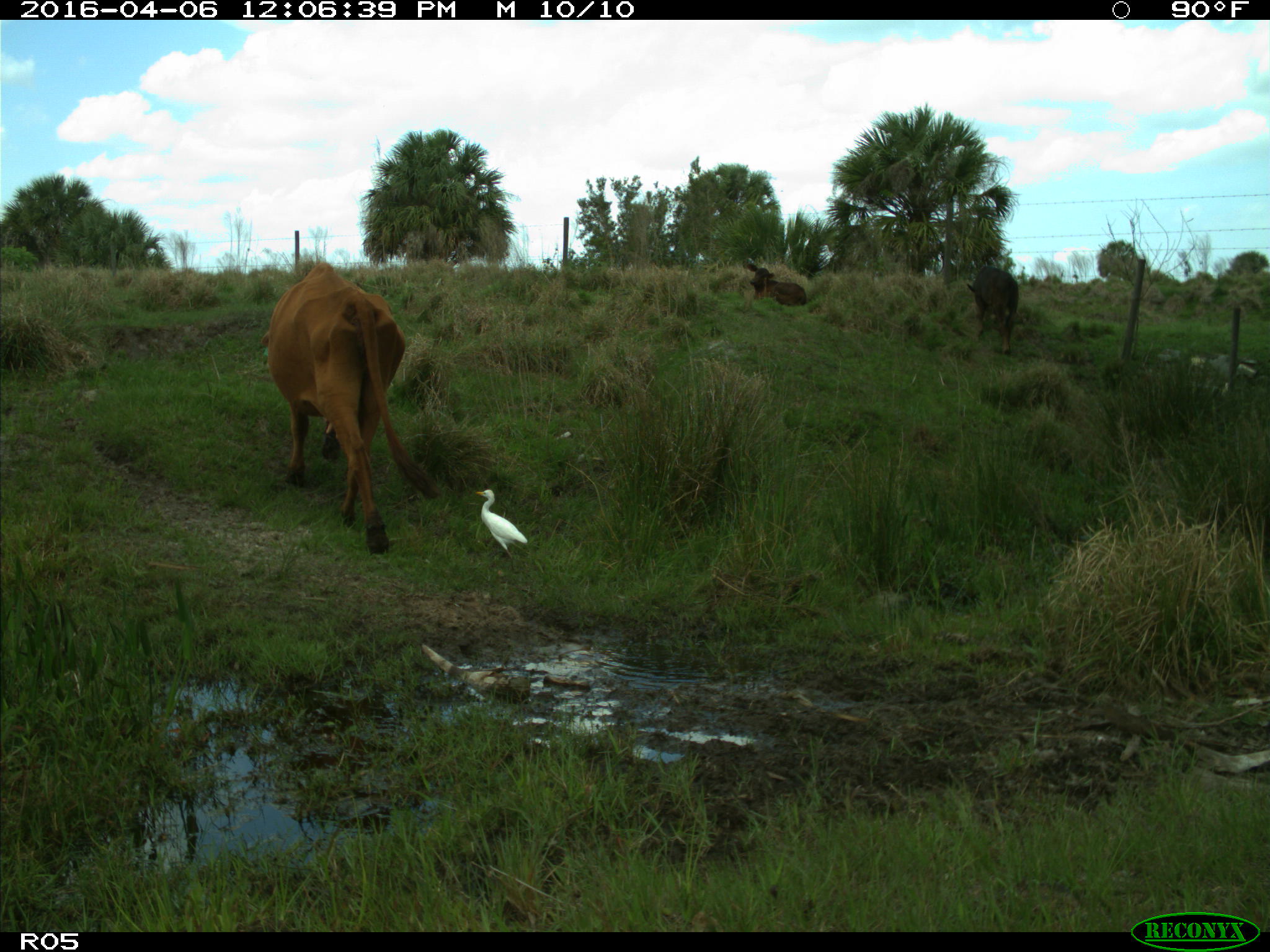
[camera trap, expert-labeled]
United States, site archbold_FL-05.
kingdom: Animalia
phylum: Chordata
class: Mammalia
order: Artiodactyla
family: Bovidae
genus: Bos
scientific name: Bos taurus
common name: domestic cow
Bos taurus (domestic cow).